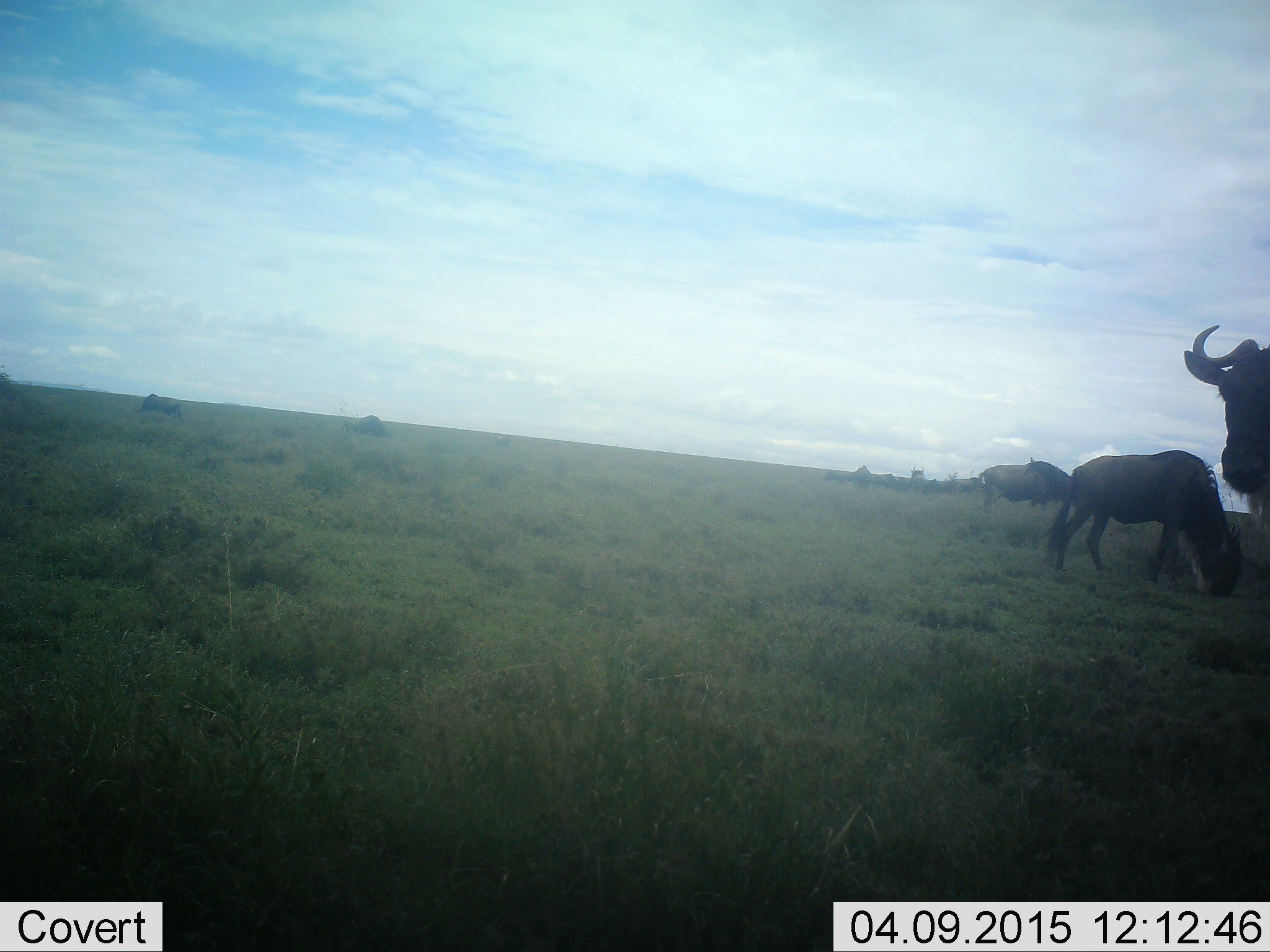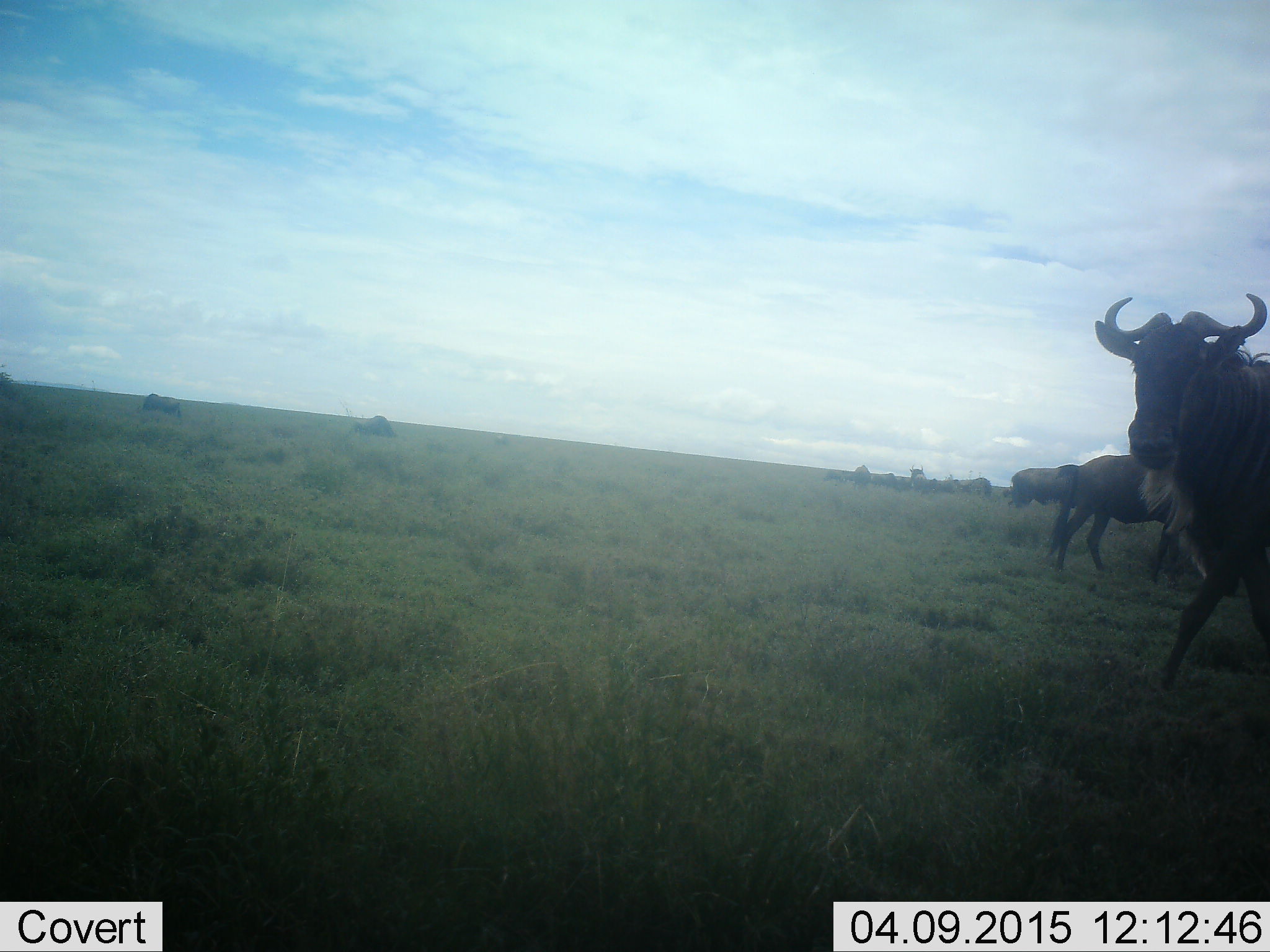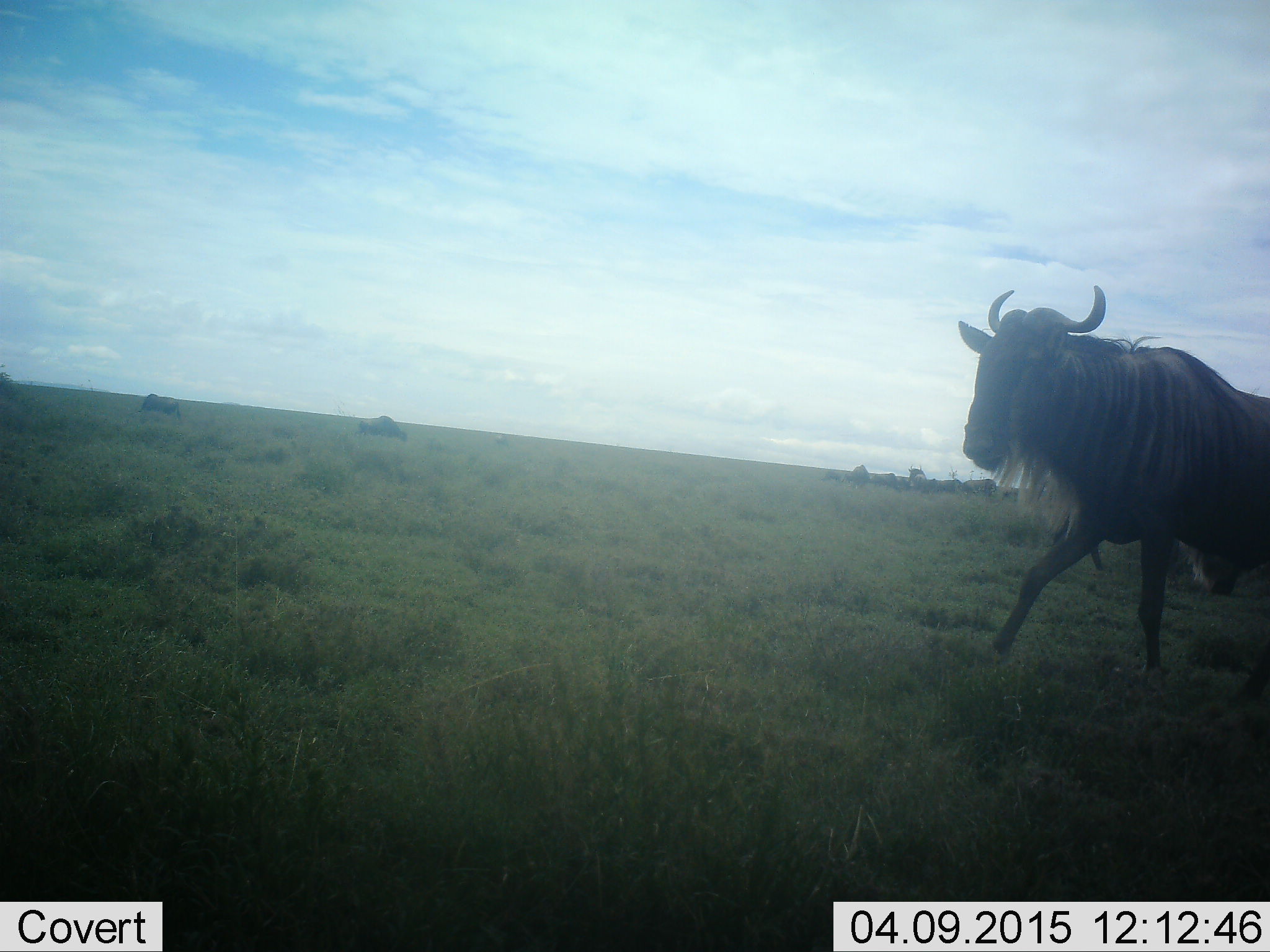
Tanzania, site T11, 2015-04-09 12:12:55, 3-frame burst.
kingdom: Animalia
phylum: Chordata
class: Mammalia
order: Artiodactyla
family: Bovidae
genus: Connochaetes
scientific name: Connochaetes taurinus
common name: blue wildebeest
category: wildebeest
Wildebeest (blue wildebeest) (Connochaetes taurinus), count 5. Behavior (volunteer vote fractions): standing 50%, resting 10%, moving 90%, interacting 0%. Young present (vote fraction): 0%. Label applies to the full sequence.